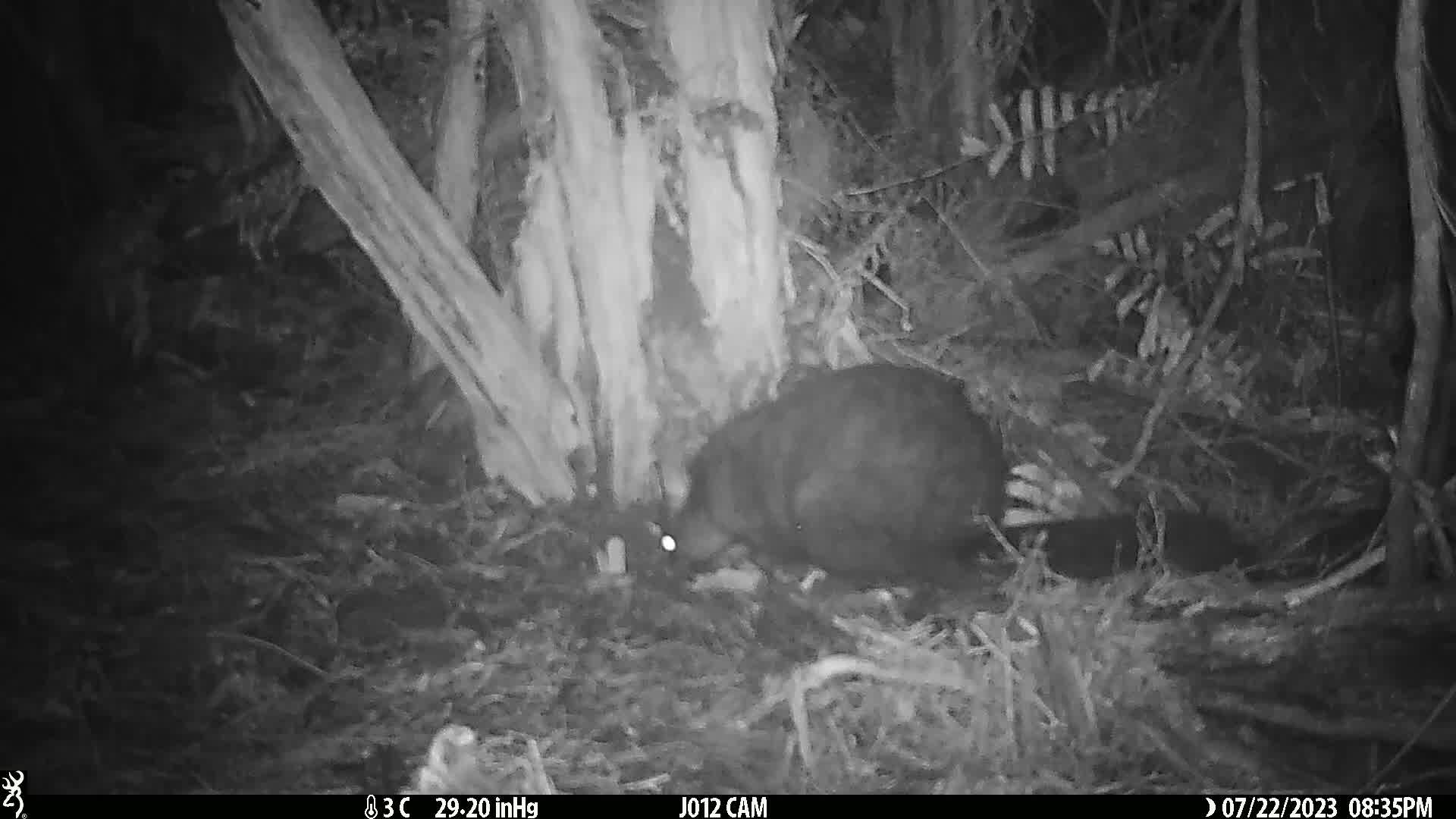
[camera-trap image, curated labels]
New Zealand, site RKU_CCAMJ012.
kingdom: Animalia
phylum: Chordata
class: Mammalia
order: Diprotodontia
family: Phalangeridae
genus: Trichosurus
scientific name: Trichosurus vulpecula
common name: common brushtail possum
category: possum